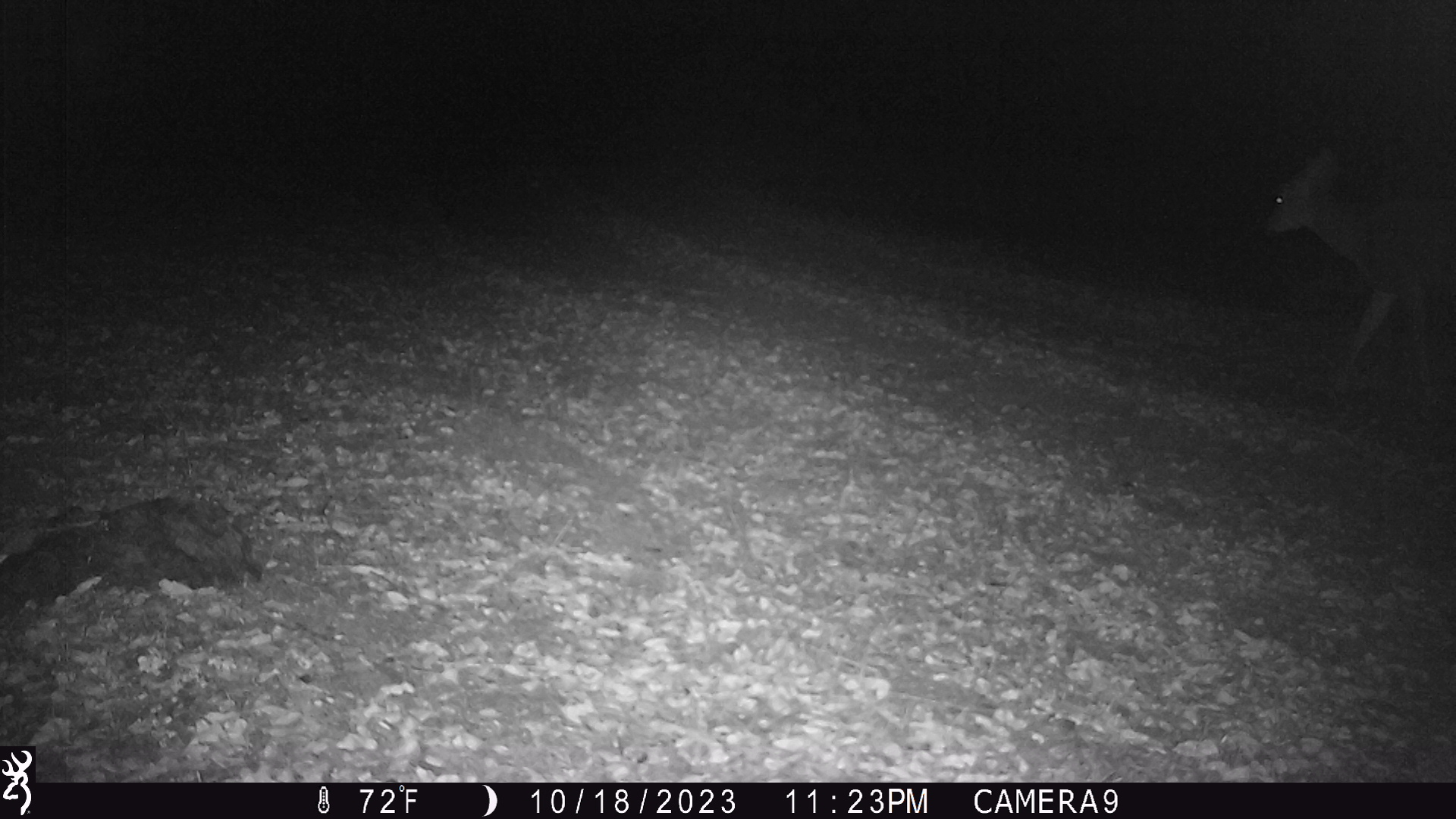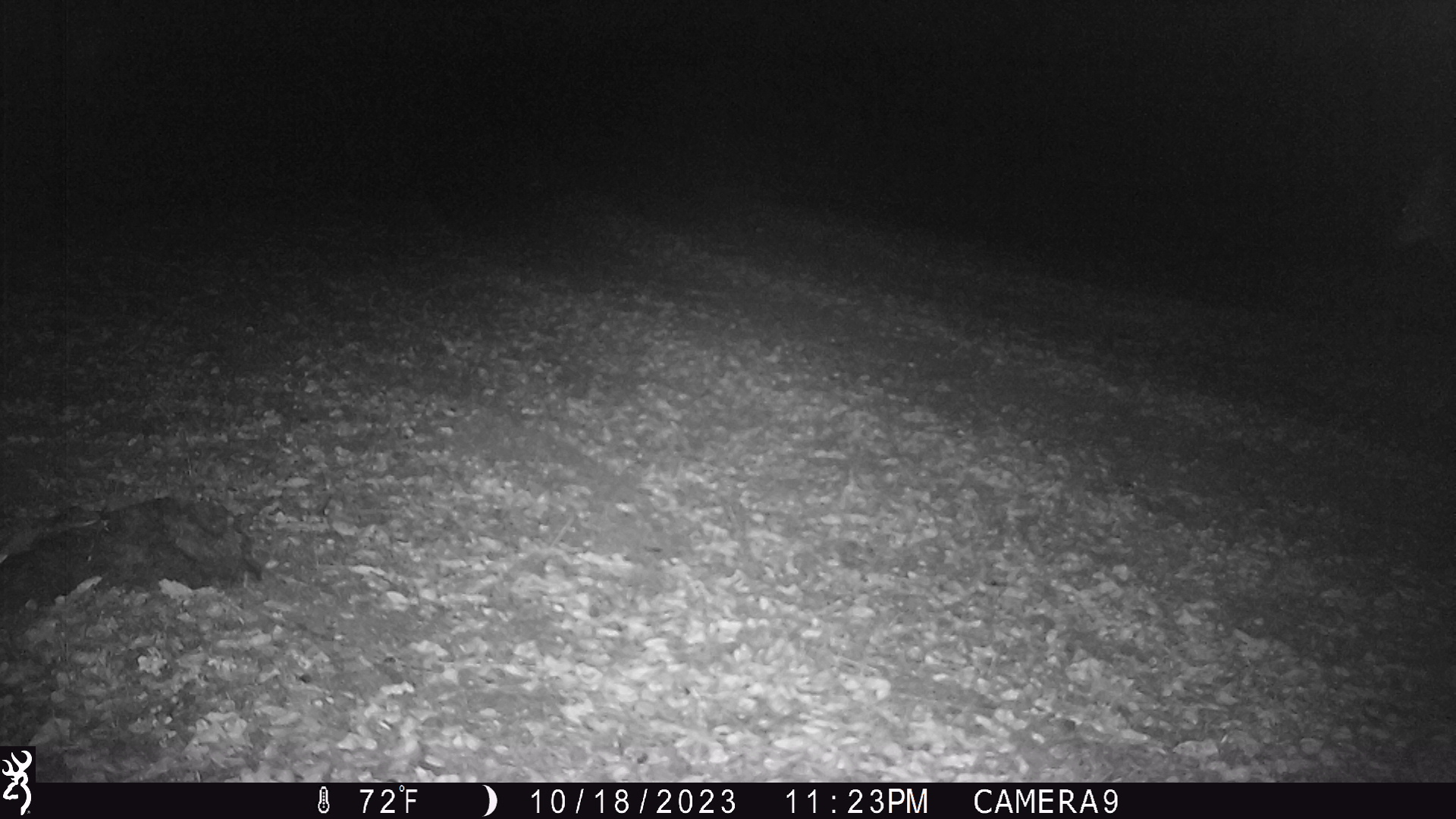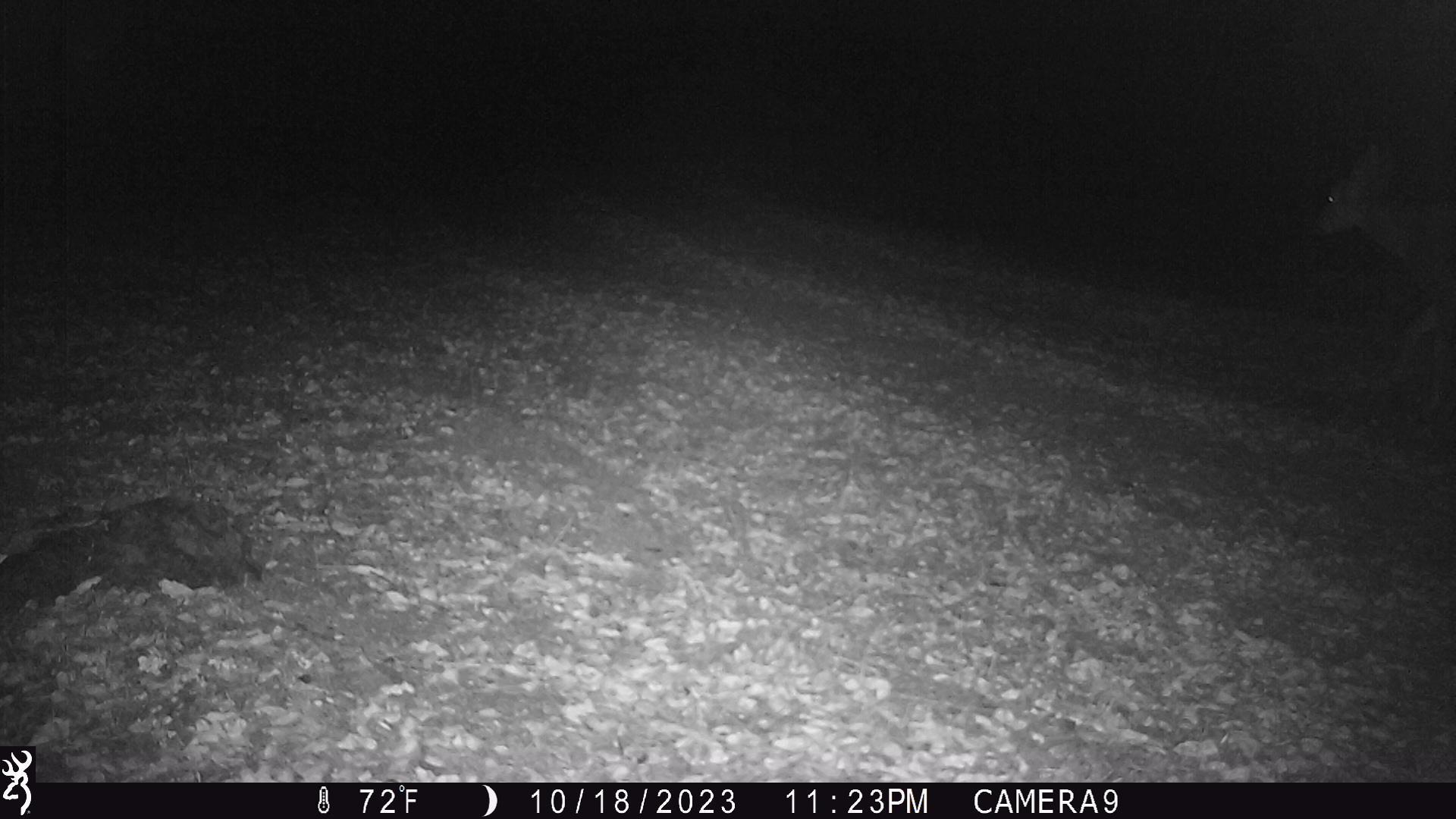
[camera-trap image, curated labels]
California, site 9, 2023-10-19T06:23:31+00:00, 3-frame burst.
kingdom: Animalia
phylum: Chordata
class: Mammalia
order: Artiodactyla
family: Cervidae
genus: Odocoileus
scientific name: Odocoileus hemionus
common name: mule deer